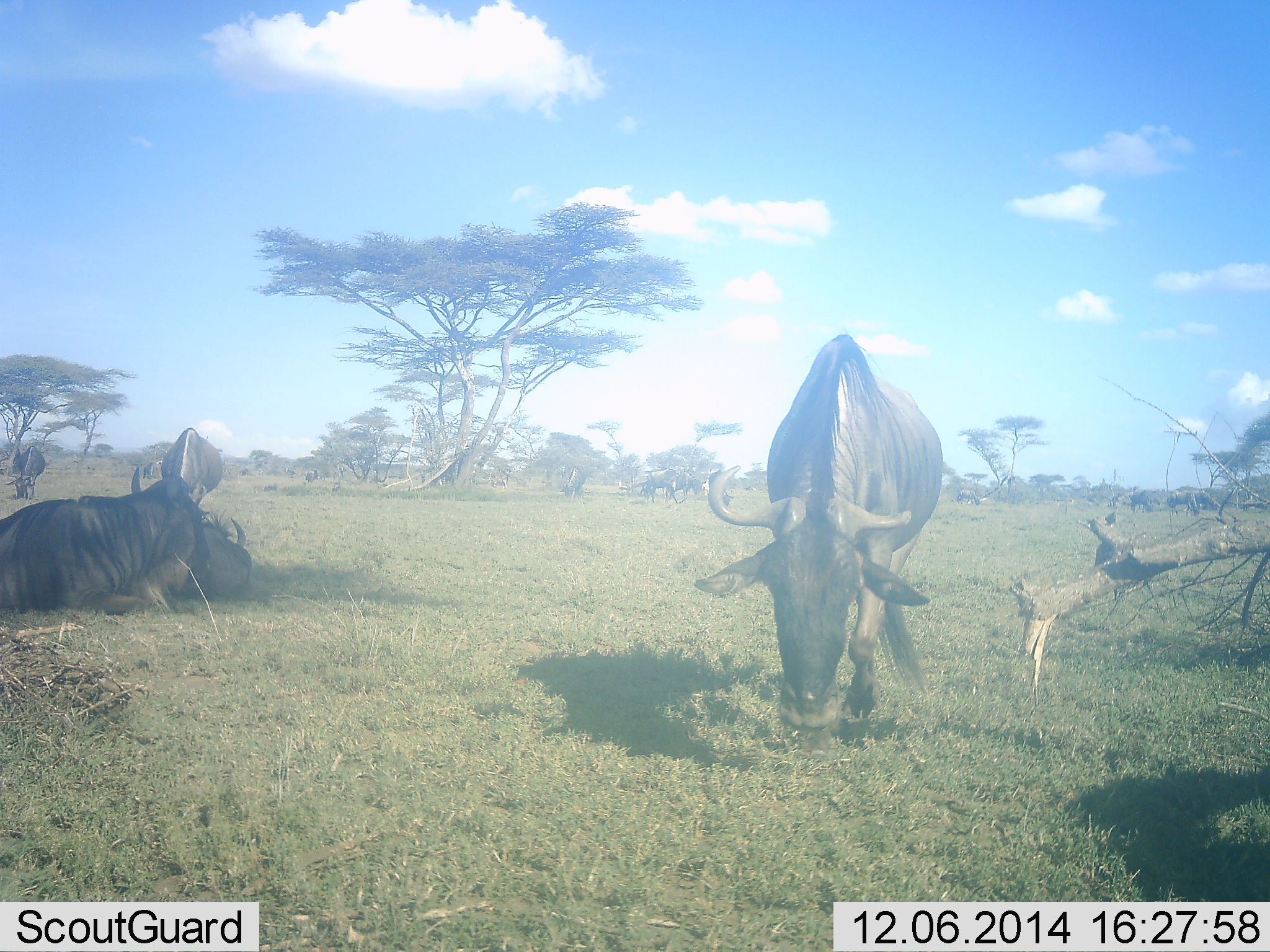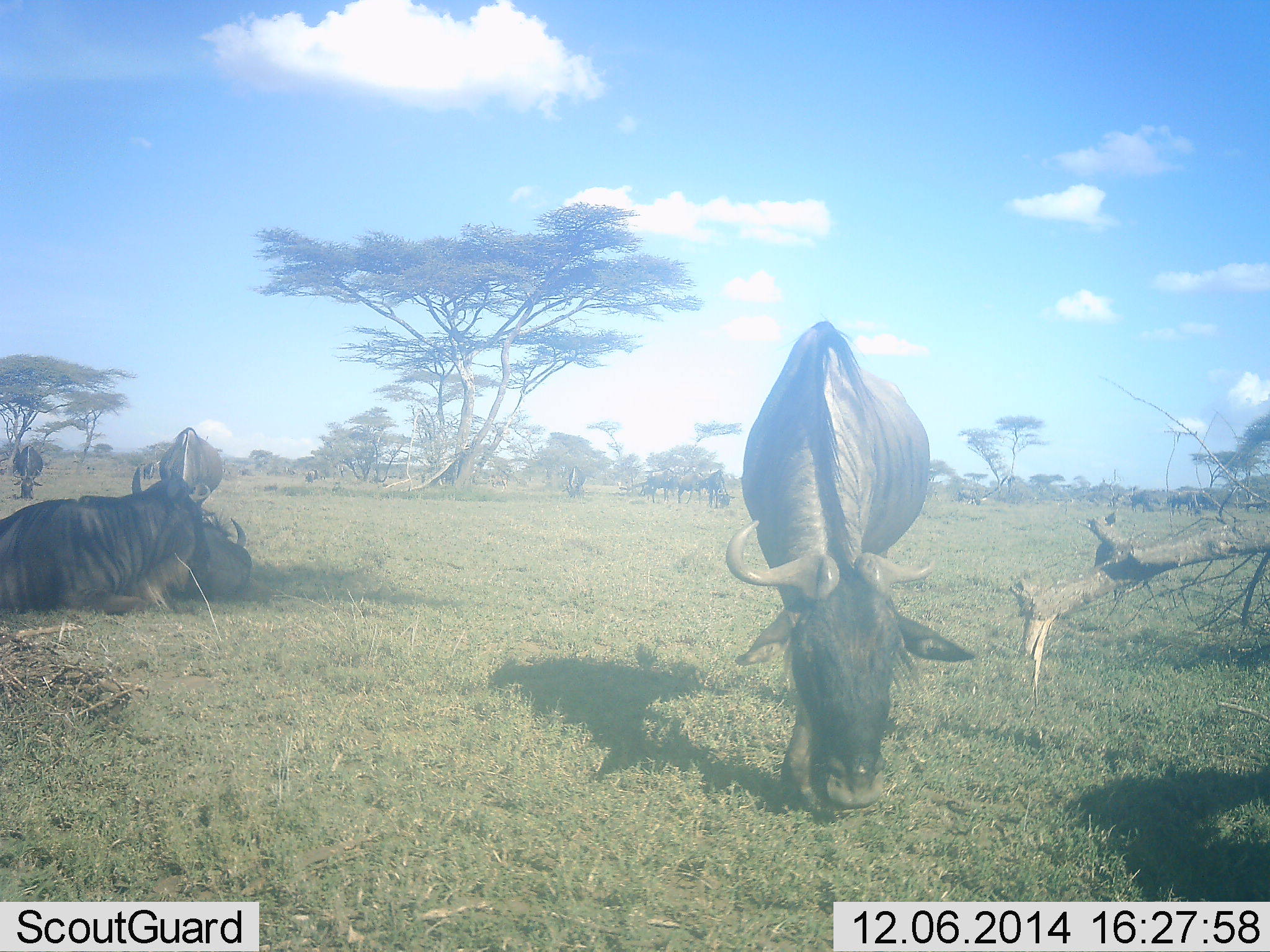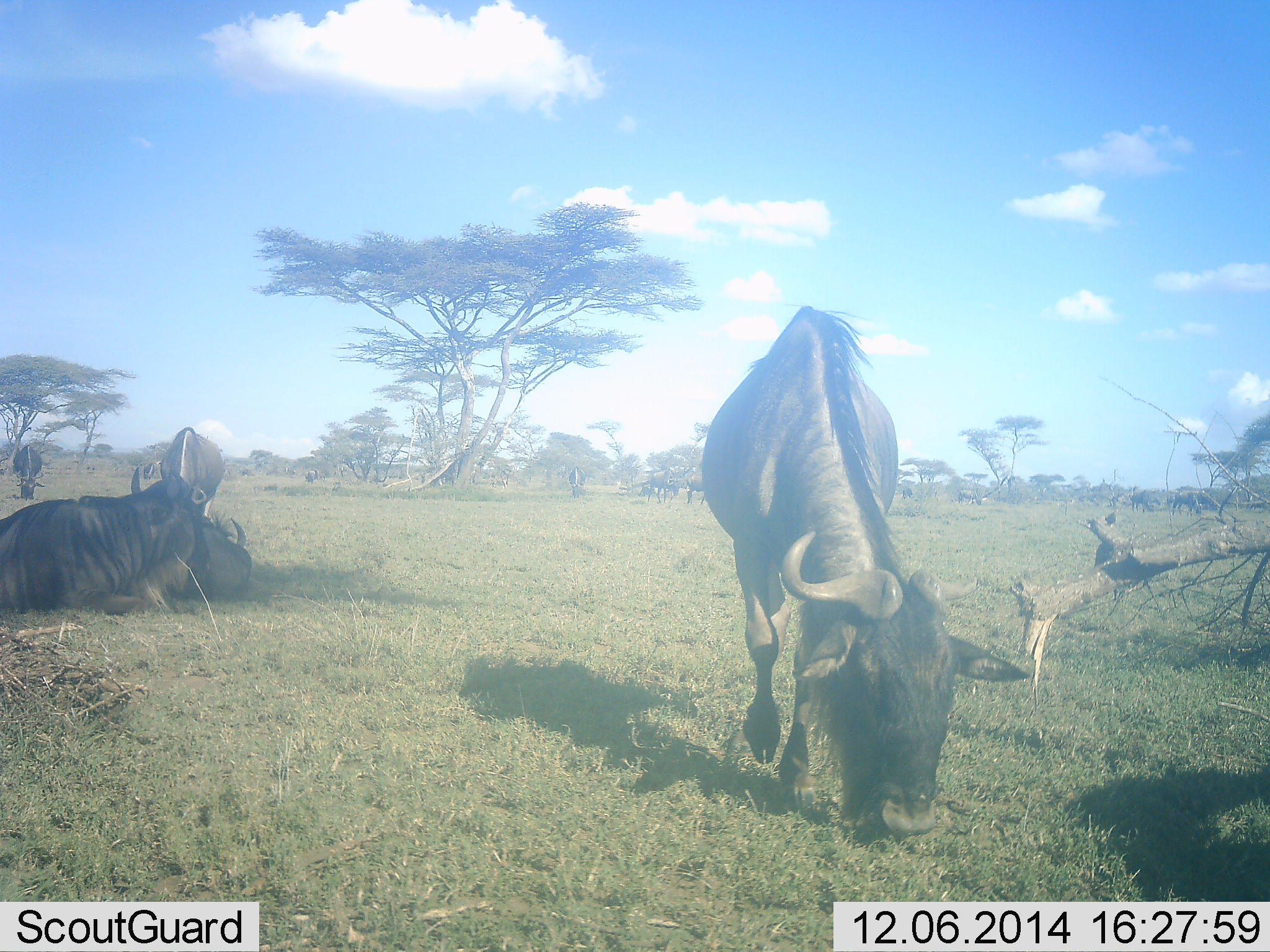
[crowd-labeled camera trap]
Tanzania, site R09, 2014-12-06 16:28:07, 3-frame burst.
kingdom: Animalia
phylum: Chordata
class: Mammalia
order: Artiodactyla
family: Bovidae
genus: Connochaetes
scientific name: Connochaetes taurinus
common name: blue wildebeest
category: wildebeest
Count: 5.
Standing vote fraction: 40%.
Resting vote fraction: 100%.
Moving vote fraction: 30%.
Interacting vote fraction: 0%.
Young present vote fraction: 0%.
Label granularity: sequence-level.